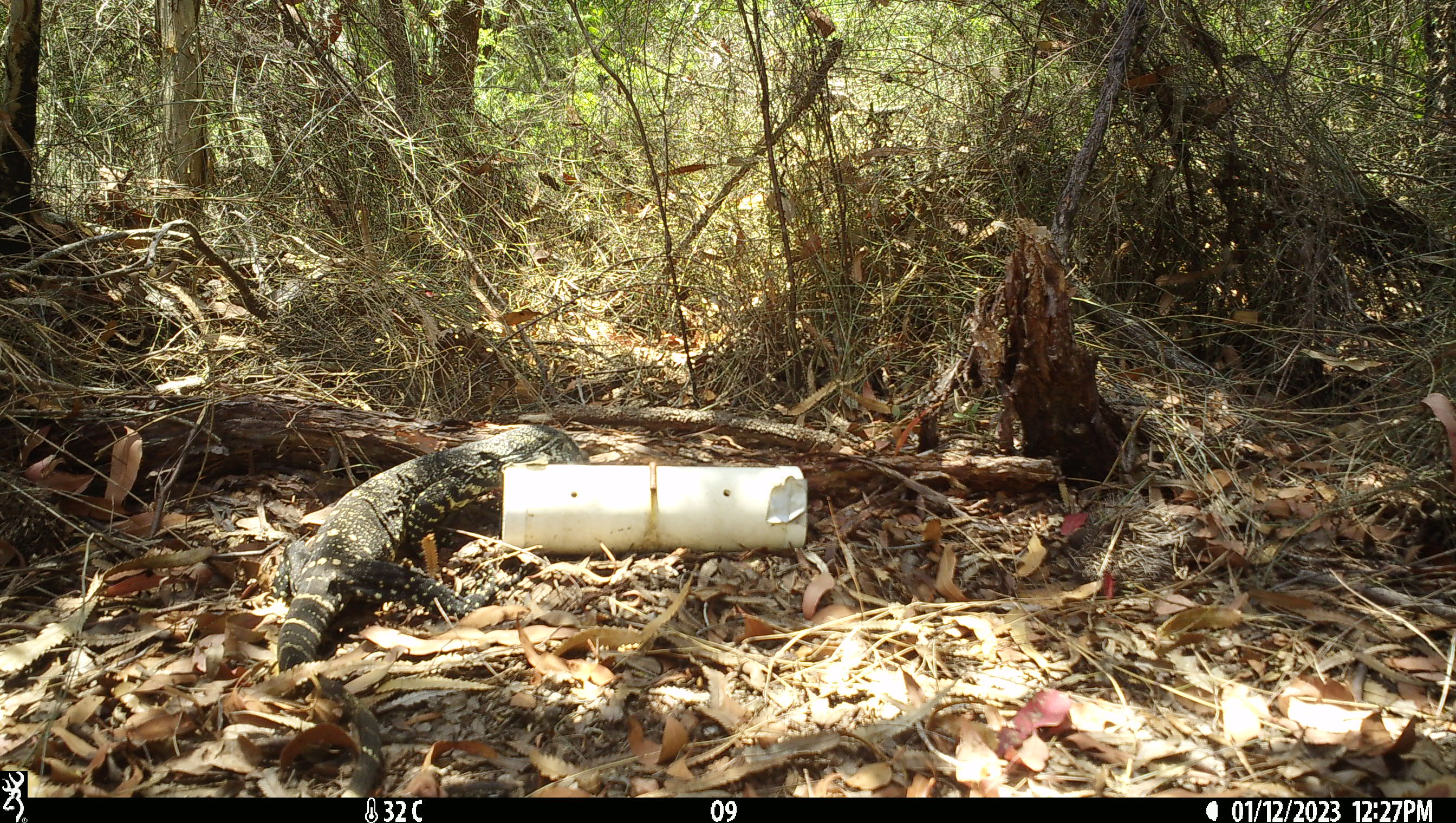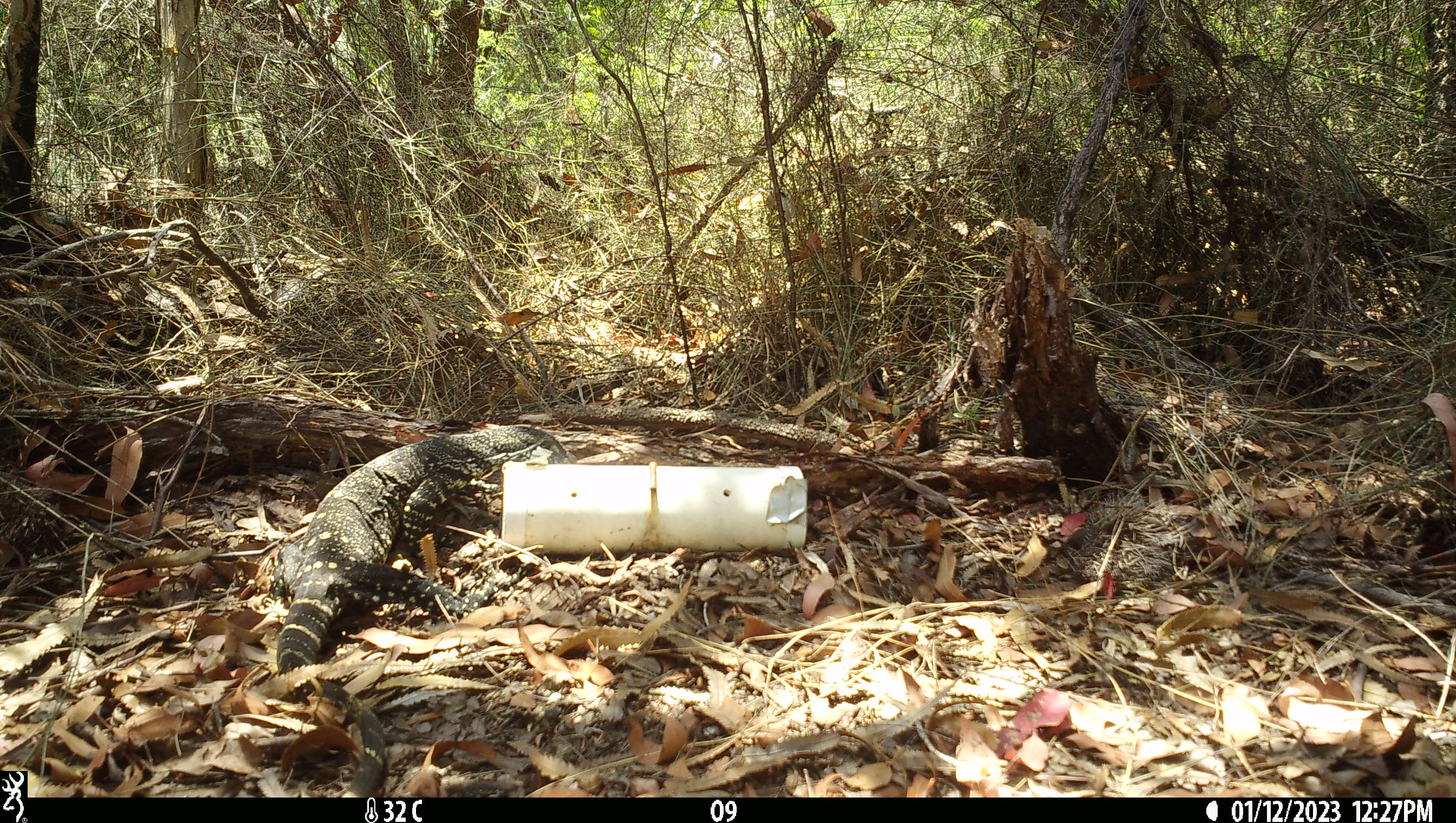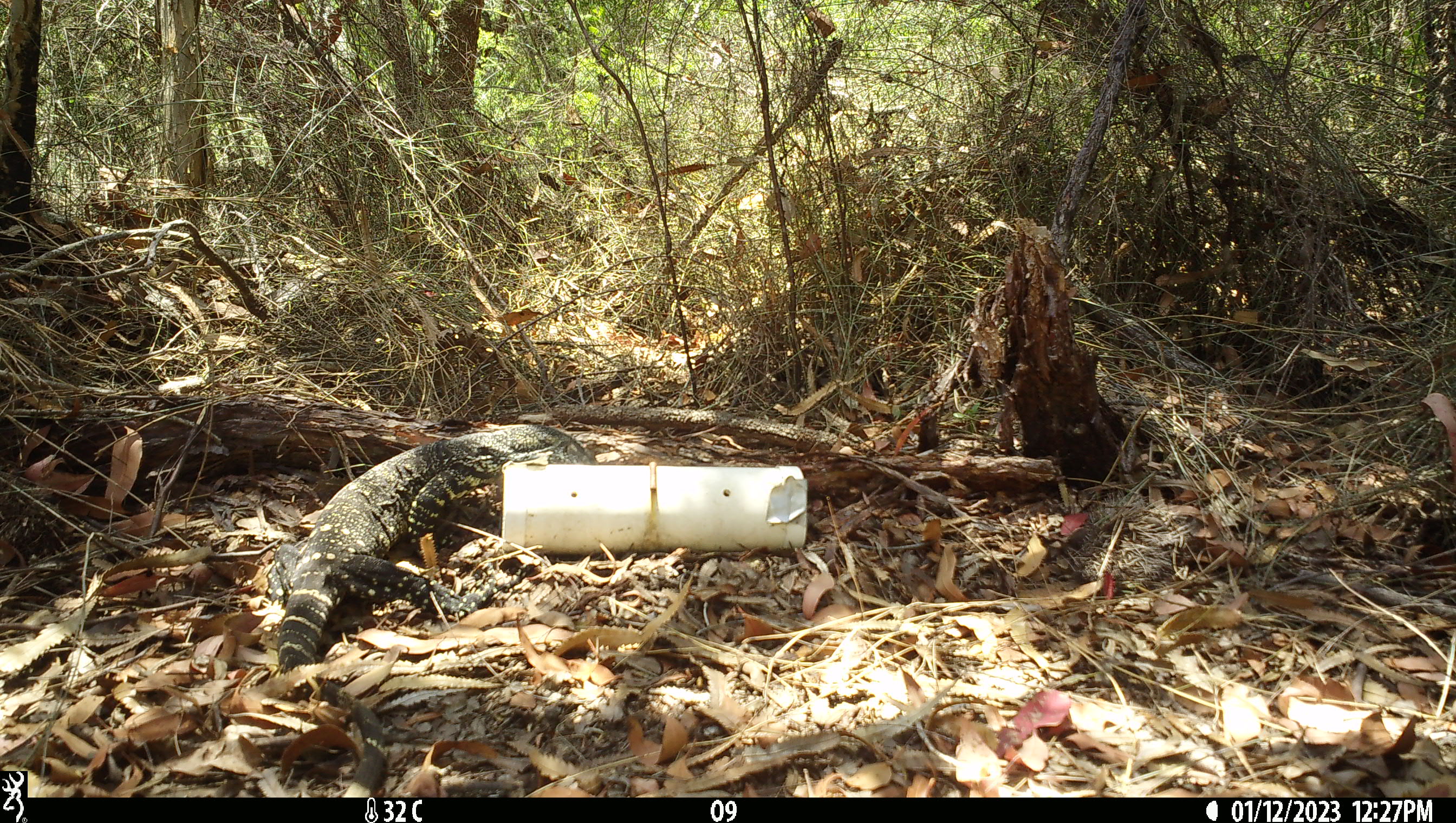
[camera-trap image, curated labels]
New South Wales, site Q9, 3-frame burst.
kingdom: Animalia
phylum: Chordata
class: Reptilia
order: Squamata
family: Varanidae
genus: Varanus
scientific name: Varanus varius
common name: lace monitor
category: goanna